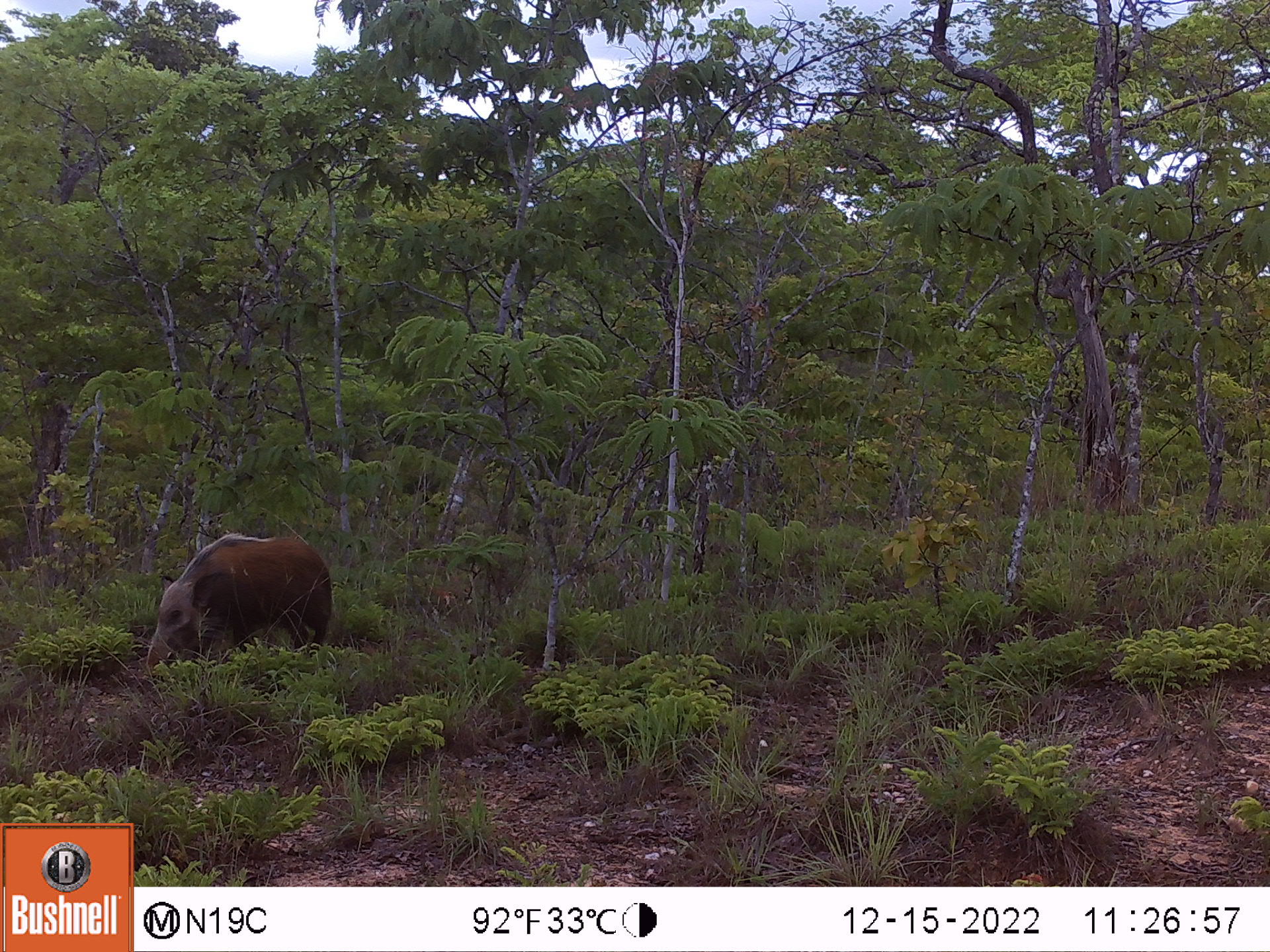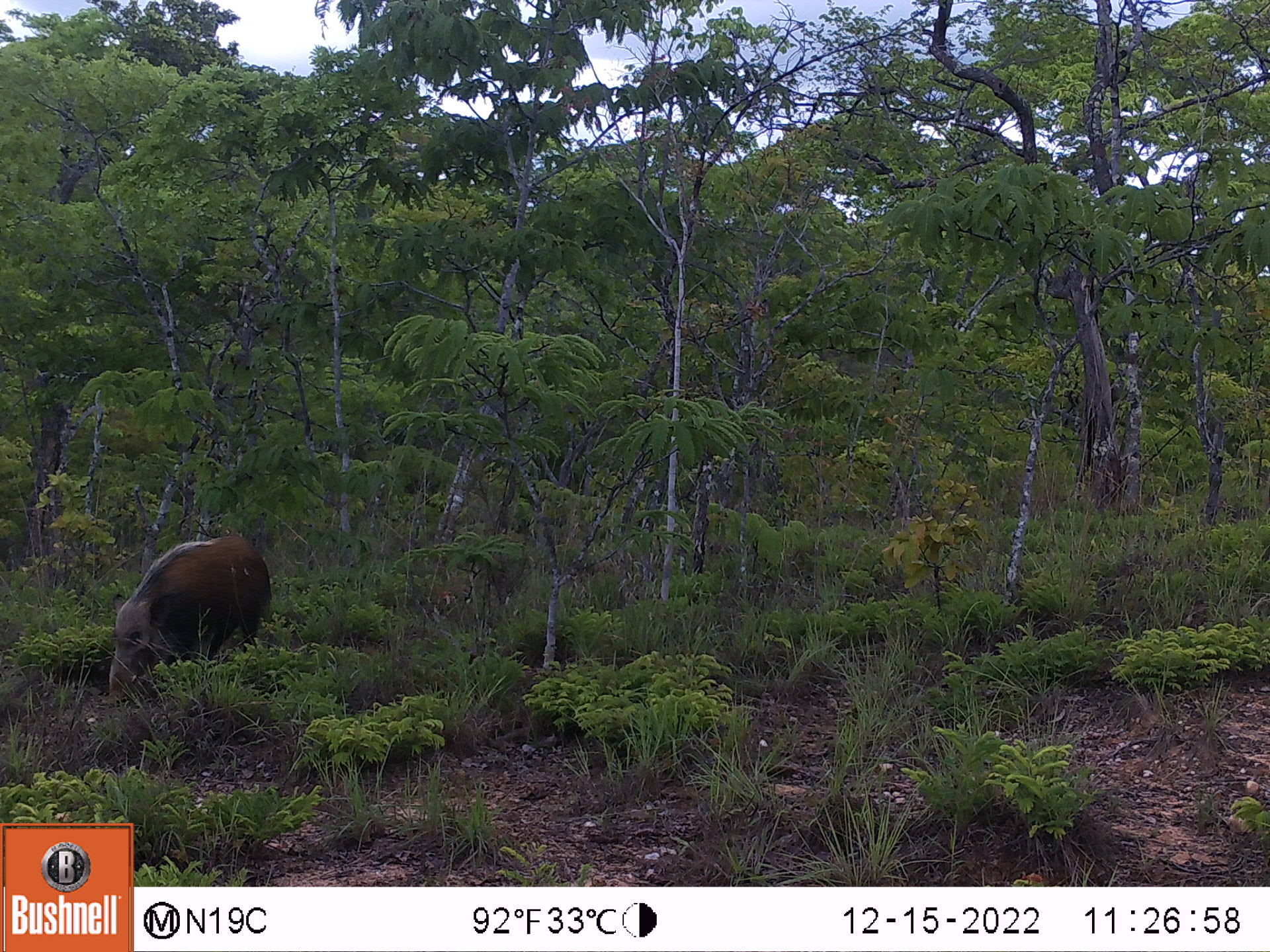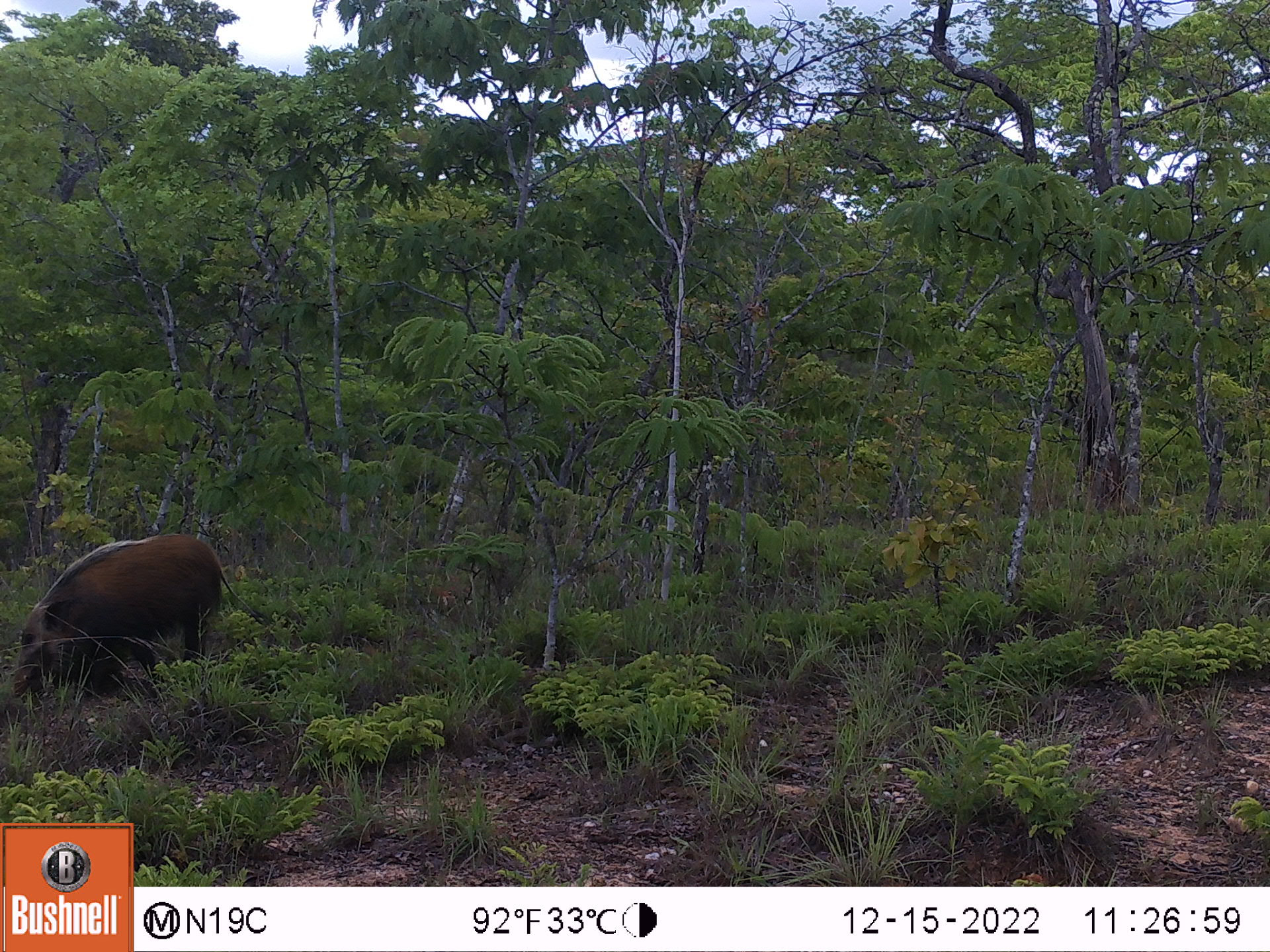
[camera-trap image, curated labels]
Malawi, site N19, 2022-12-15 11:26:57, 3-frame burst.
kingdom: Animalia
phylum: Chordata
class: Mammalia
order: Artiodactyla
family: Suidae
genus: Potamochoerus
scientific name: Potamochoerus larvatus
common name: bushpig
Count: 1.